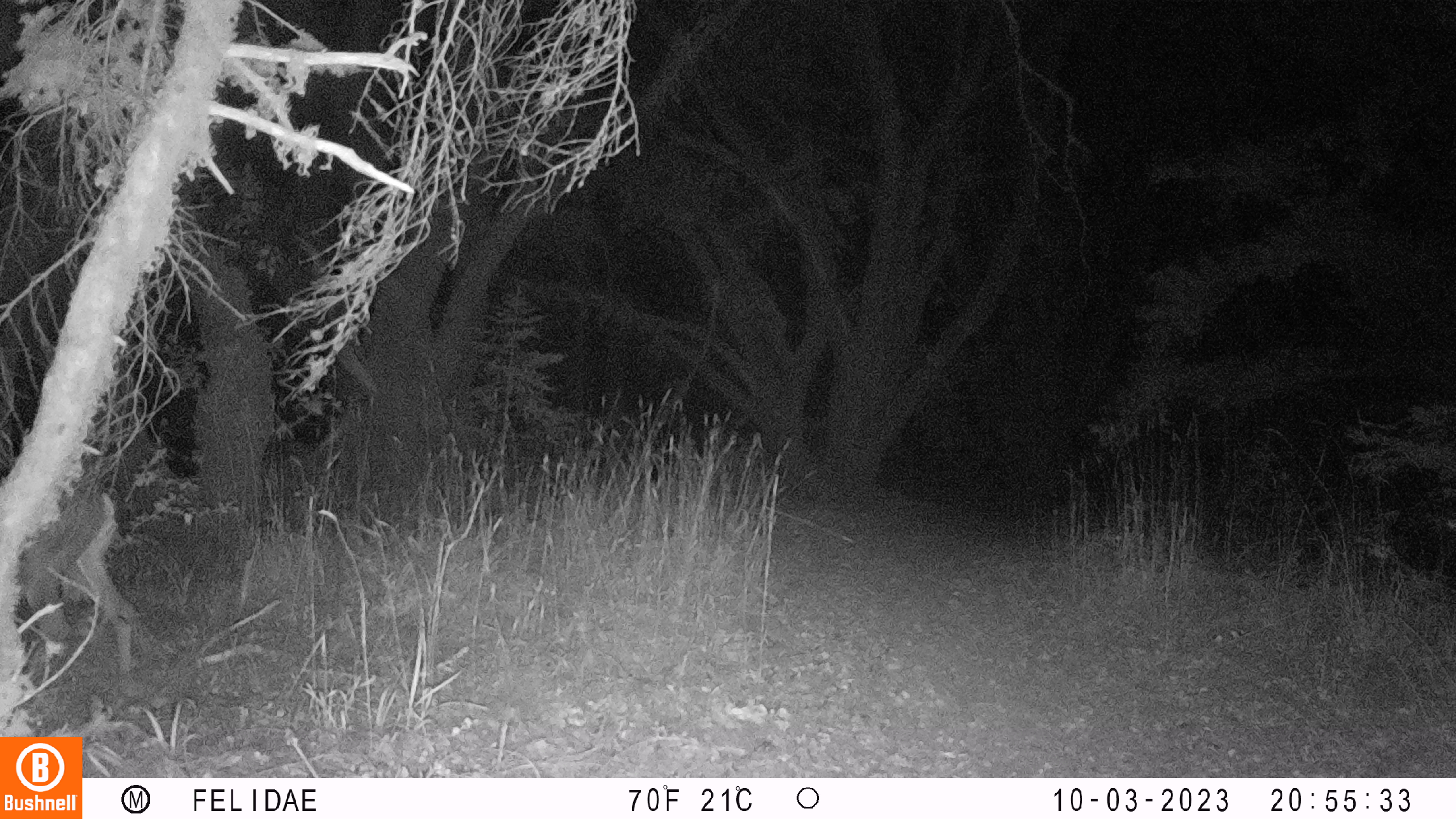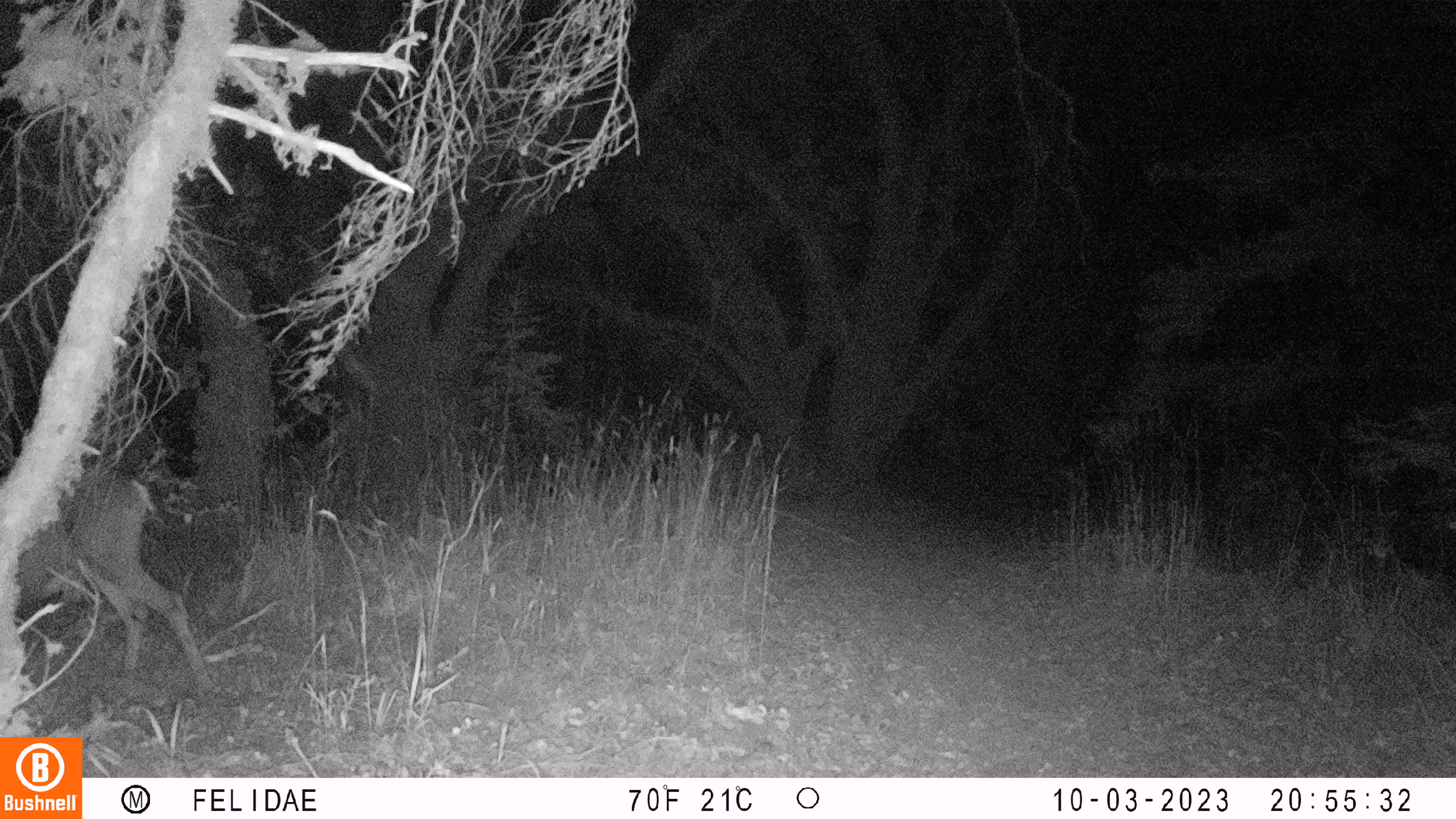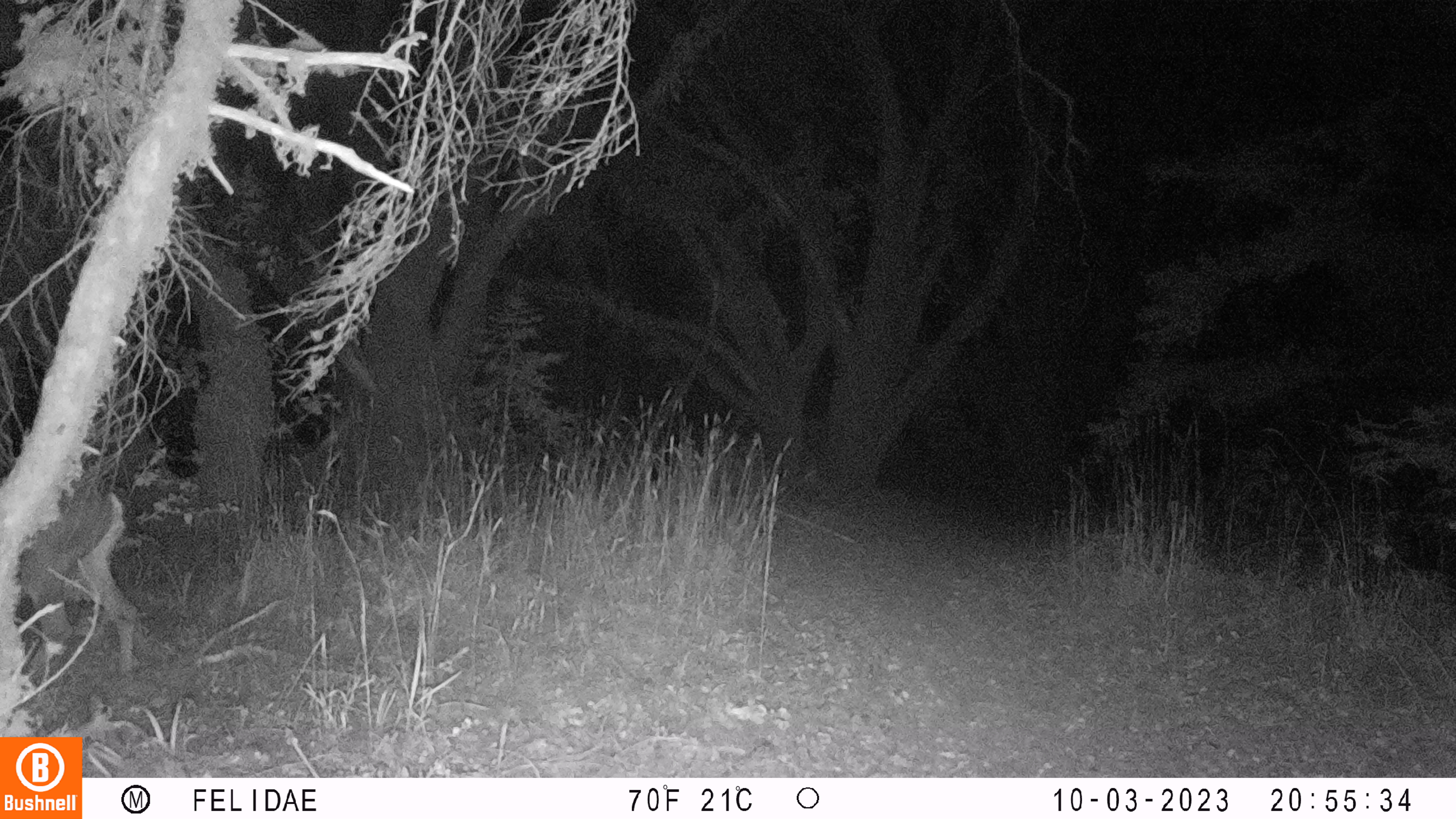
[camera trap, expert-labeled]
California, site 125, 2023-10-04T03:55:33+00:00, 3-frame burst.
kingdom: Animalia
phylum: Chordata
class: Mammalia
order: Artiodactyla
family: Cervidae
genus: Odocoileus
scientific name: Odocoileus hemionus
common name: mule deer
Mule deer (Odocoileus hemionus).